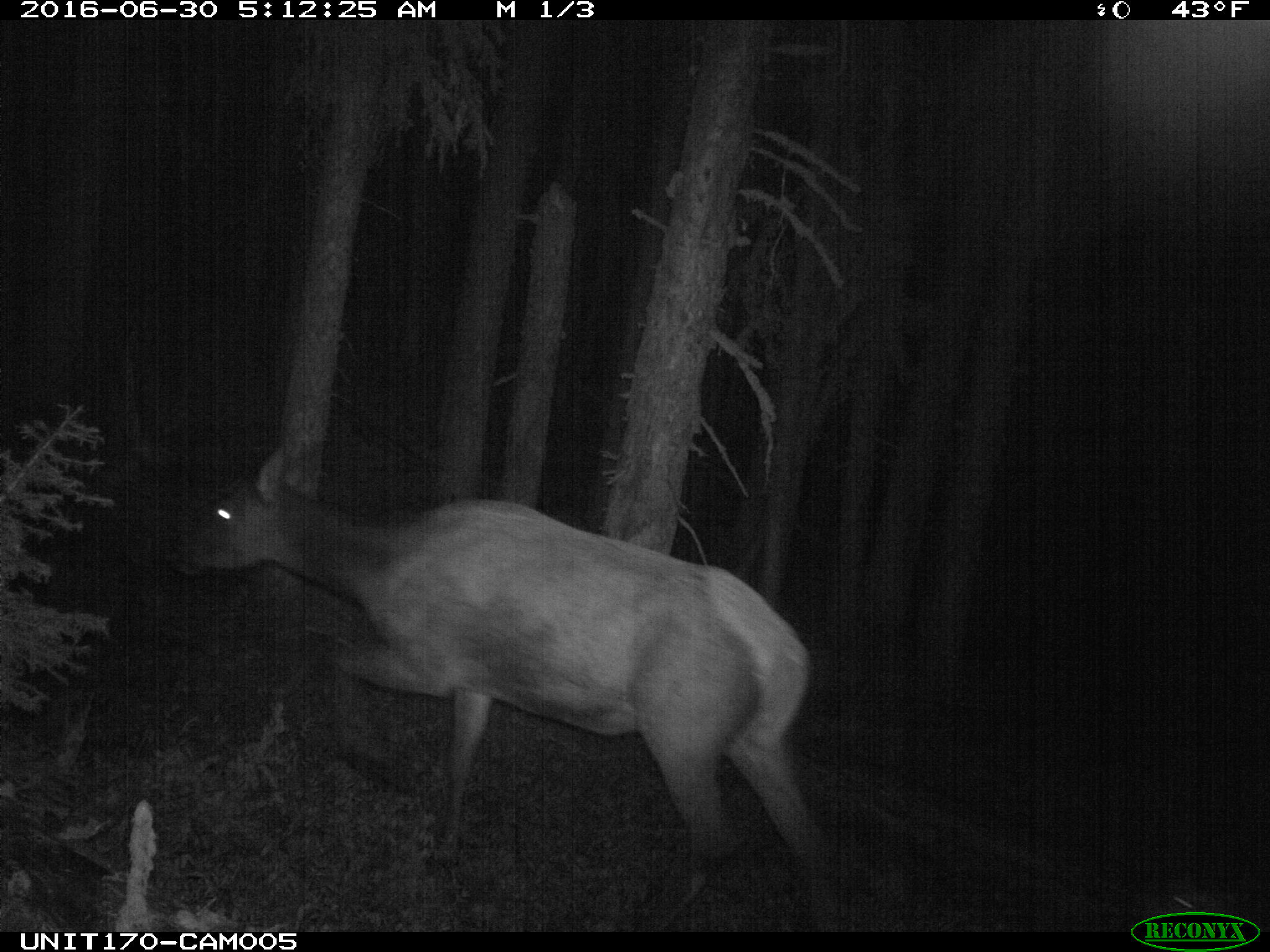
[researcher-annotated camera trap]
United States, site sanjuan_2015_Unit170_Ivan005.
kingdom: Animalia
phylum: Chordata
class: Mammalia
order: Artiodactyla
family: Cervidae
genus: Cervus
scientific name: Cervus elaphus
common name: red deer